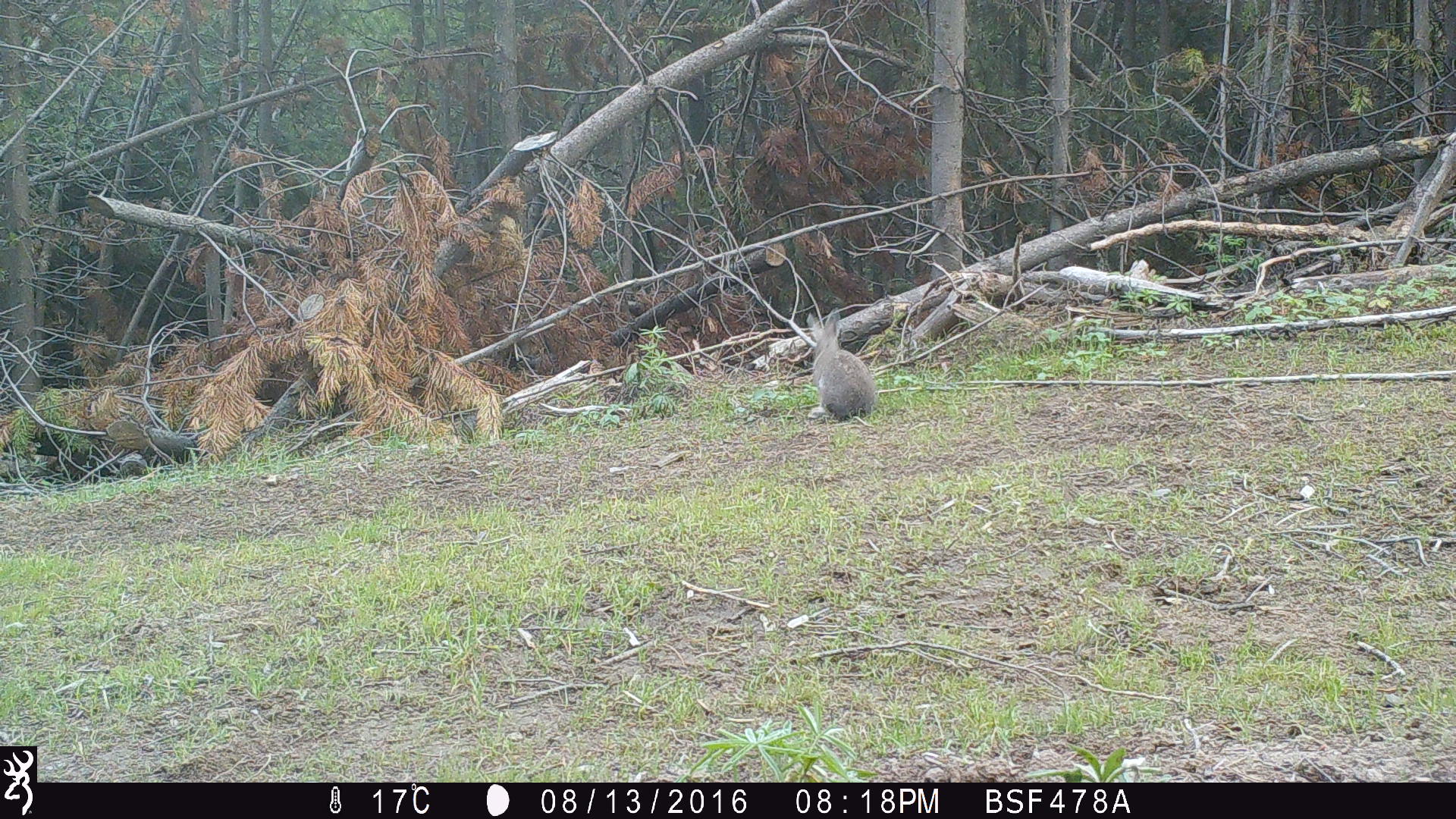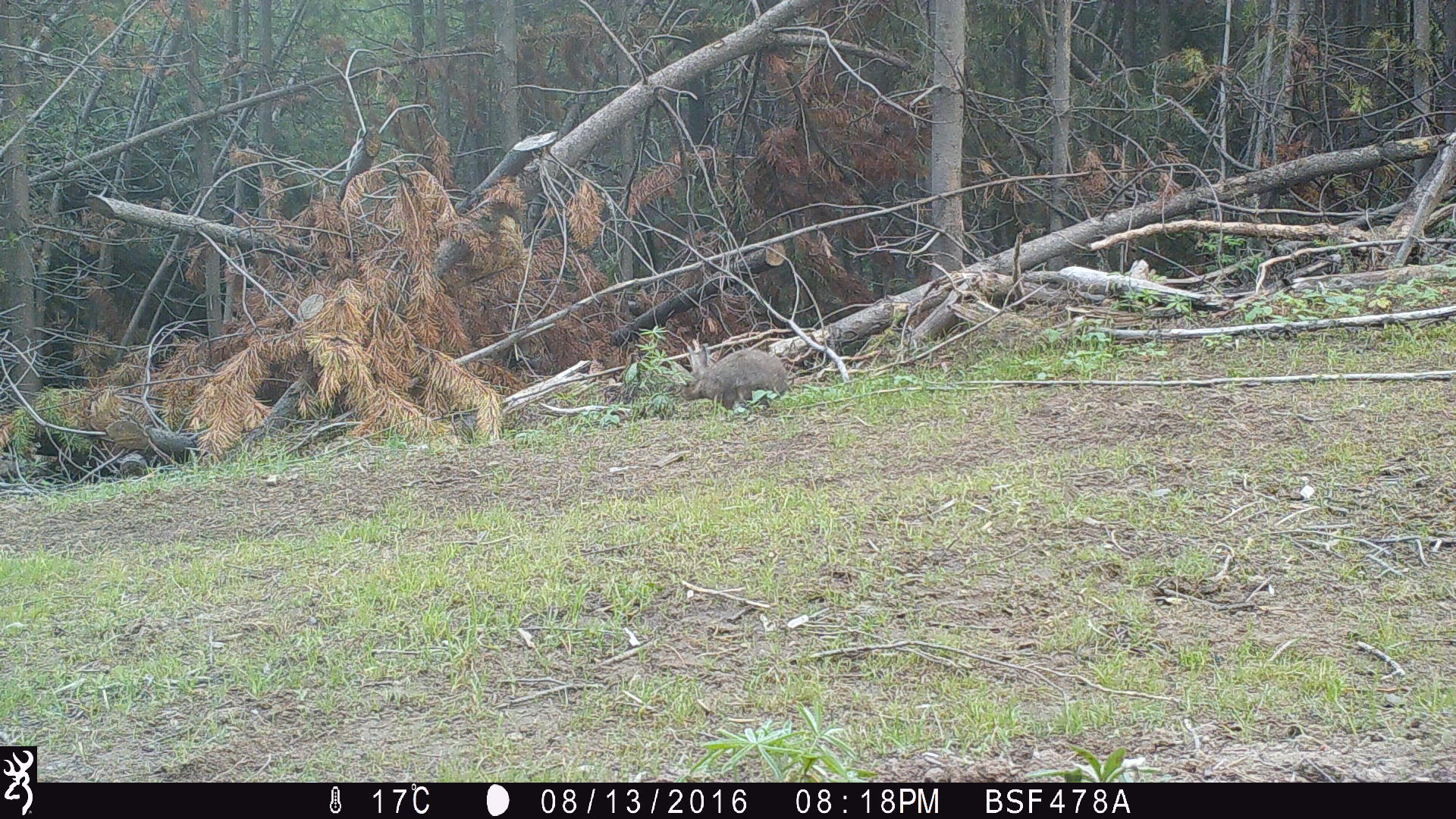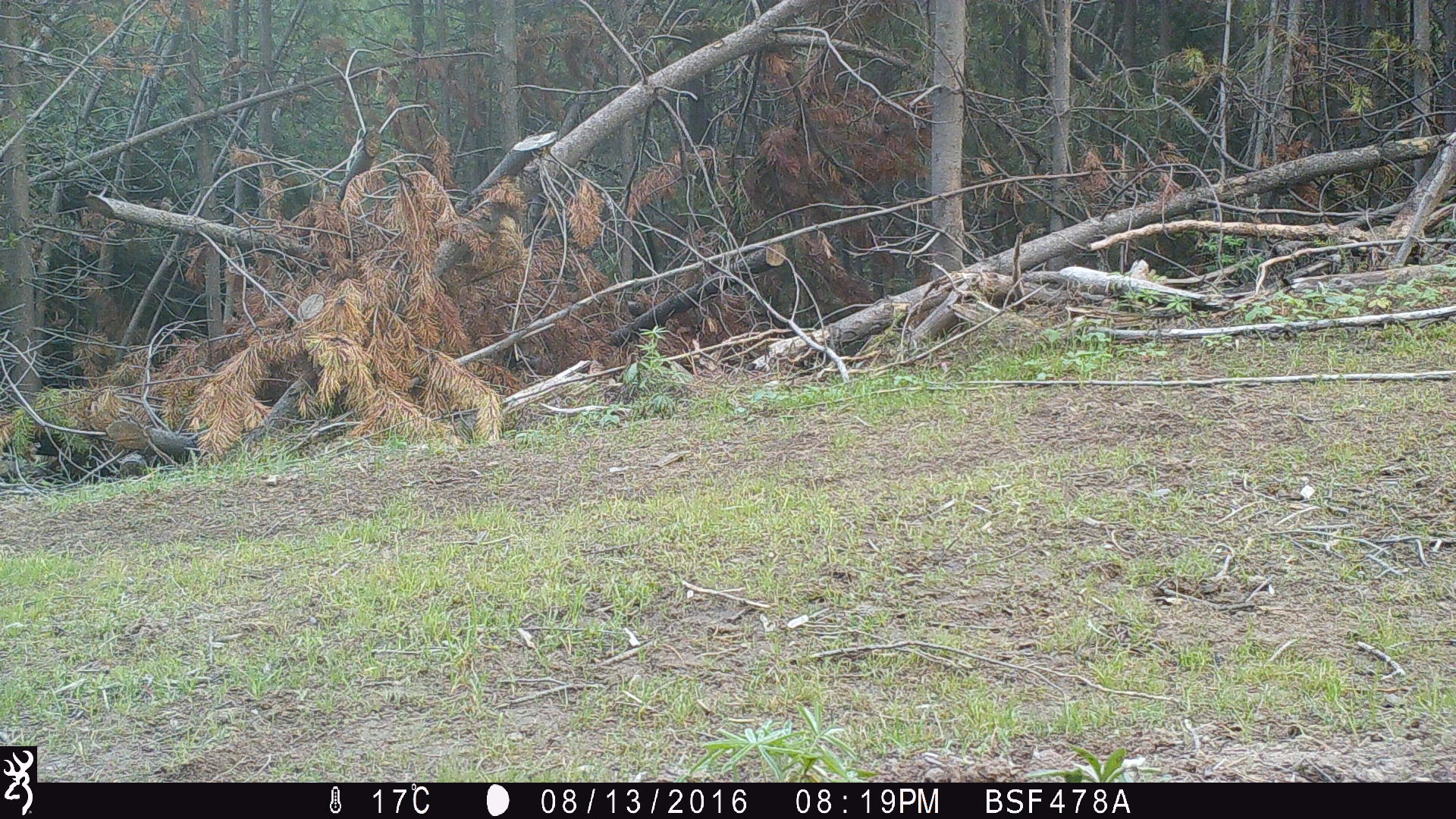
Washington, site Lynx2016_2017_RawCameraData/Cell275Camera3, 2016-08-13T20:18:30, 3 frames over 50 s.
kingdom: Animalia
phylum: Chordata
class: Mammalia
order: Lagomorpha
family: Leporidae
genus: Lepus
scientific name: Lepus americanus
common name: snowshoe hare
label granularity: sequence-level